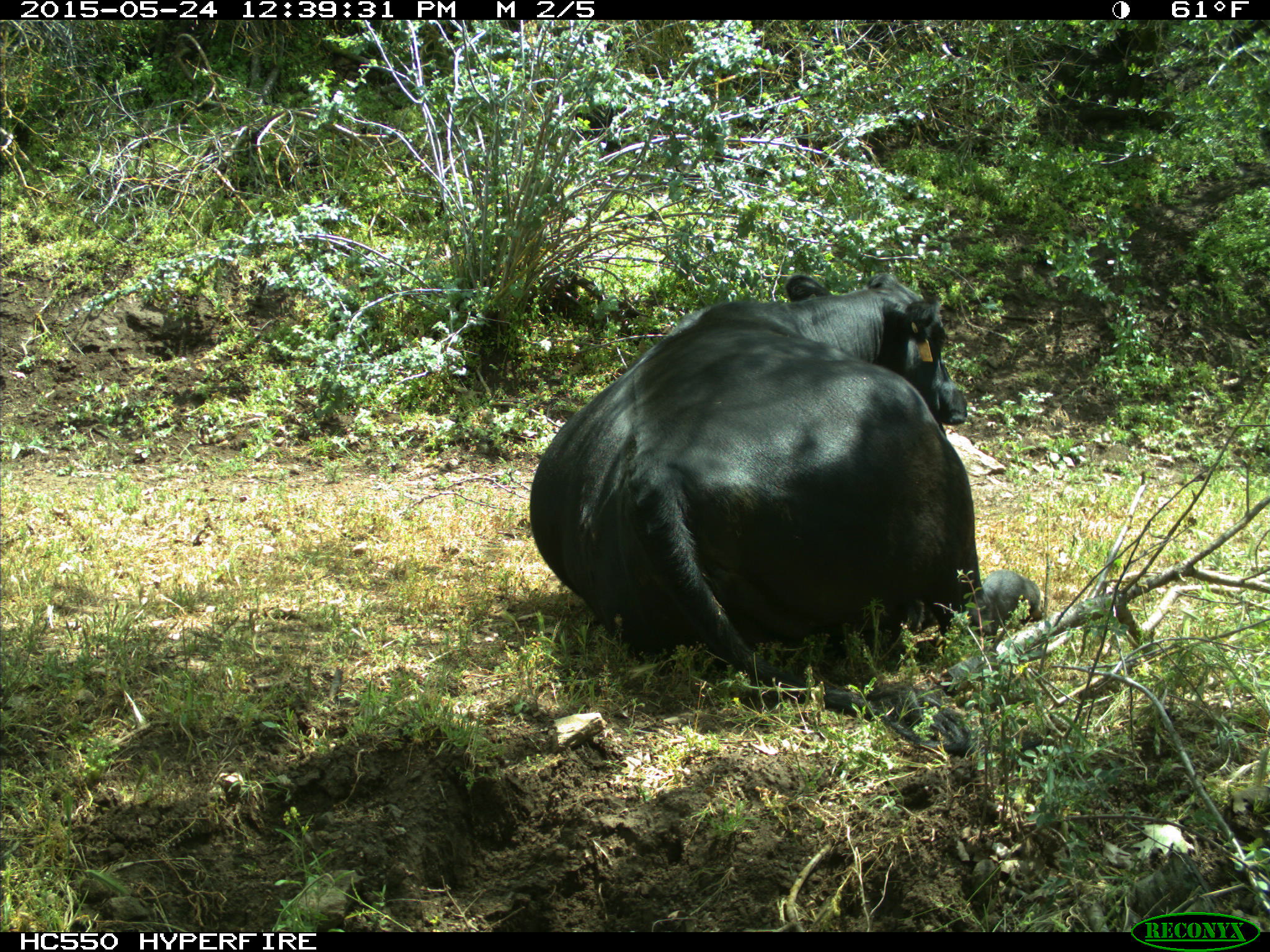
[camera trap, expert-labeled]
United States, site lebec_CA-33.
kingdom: Animalia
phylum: Chordata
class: Mammalia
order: Artiodactyla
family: Bovidae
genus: Bos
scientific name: Bos taurus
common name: domestic cow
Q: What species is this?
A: Bos taurus (domestic cow).